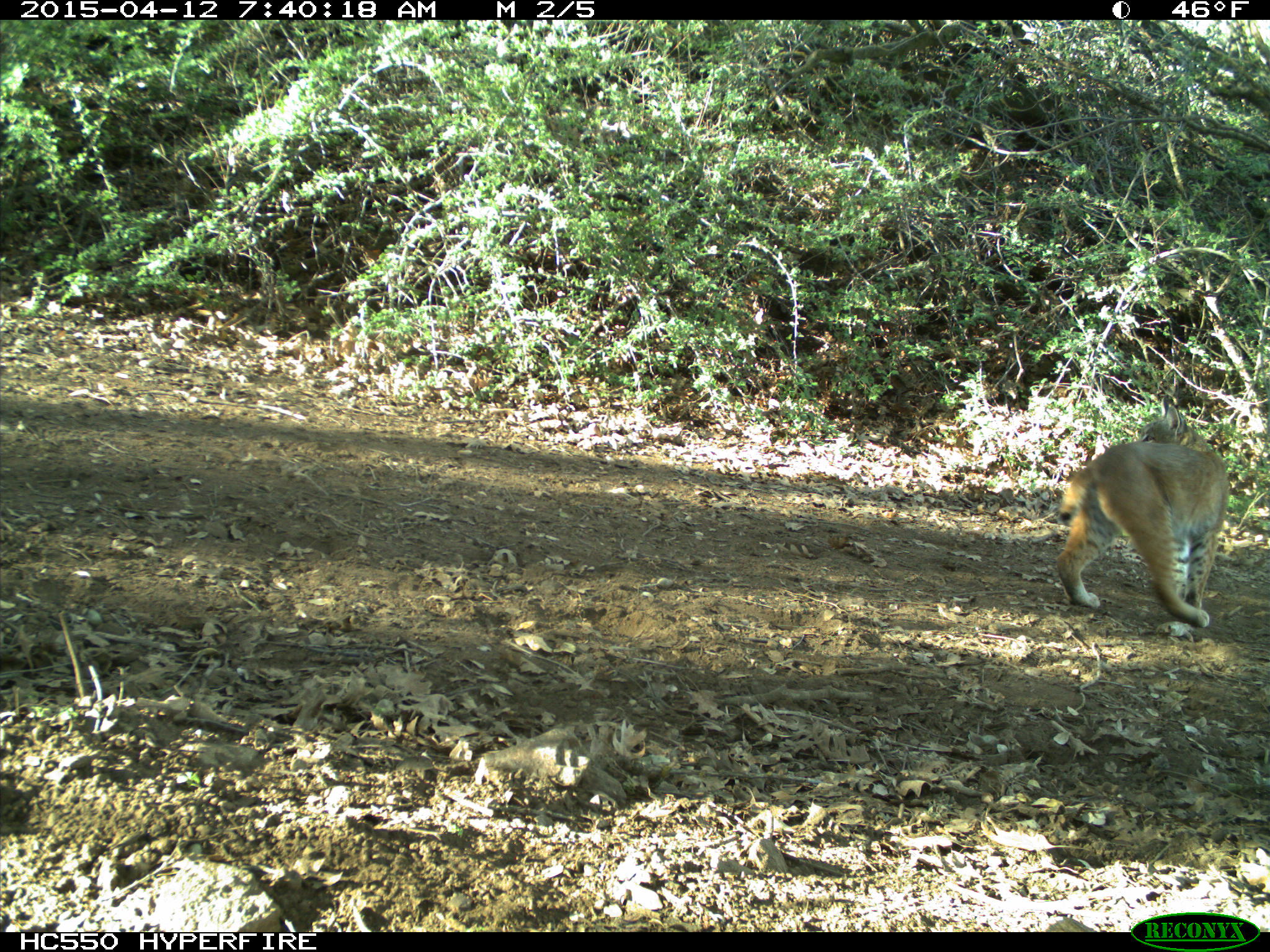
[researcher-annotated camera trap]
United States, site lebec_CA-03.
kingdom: Animalia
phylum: Chordata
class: Mammalia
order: Carnivora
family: Felidae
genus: Lynx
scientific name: Lynx rufus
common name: bobcat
Lynx rufus (bobcat).